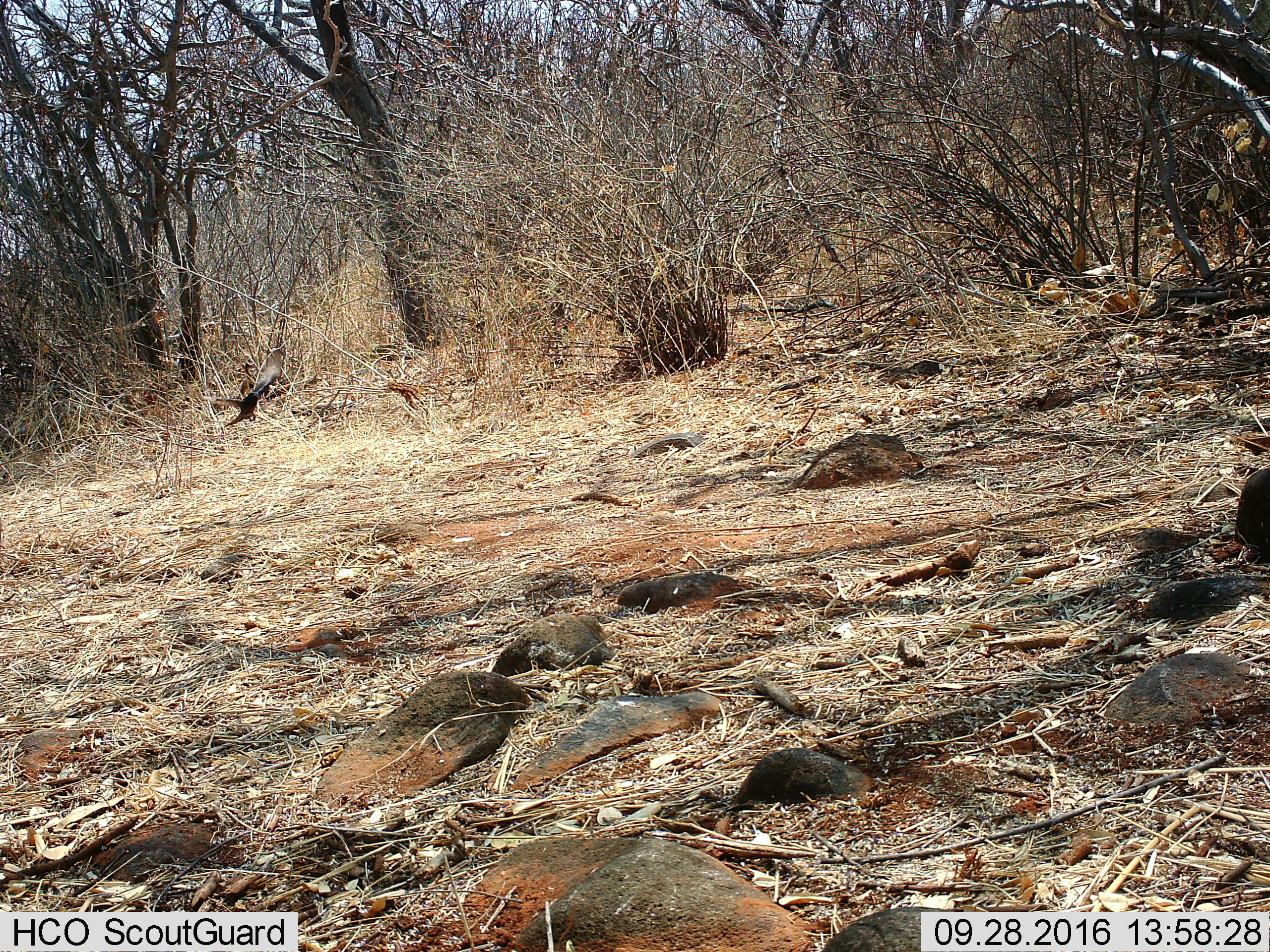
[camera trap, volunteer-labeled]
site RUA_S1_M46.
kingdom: Animalia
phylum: Chordata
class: Aves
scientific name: Aves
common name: bird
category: birdother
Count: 1.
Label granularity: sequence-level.